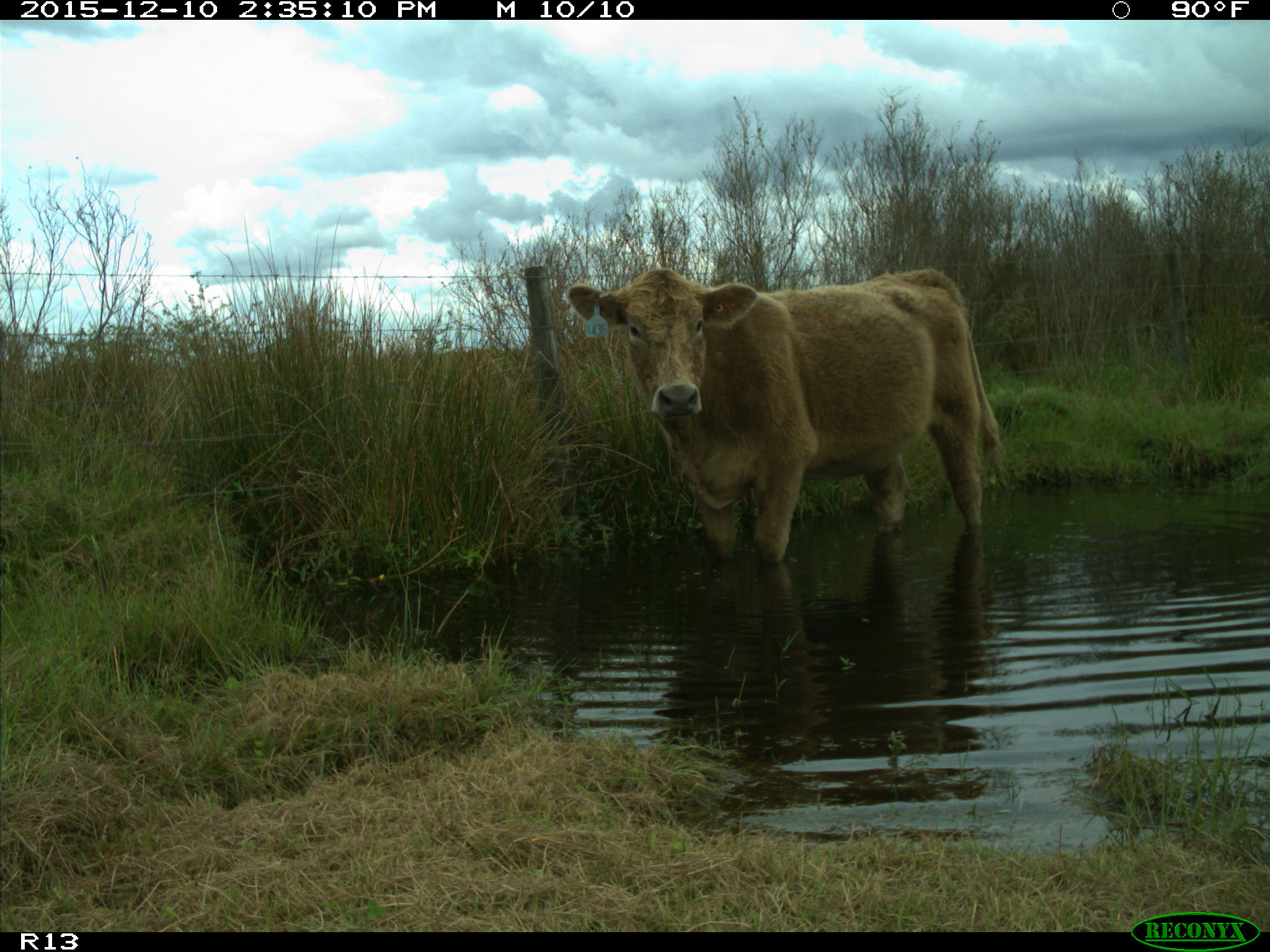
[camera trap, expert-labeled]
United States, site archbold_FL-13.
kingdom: Animalia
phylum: Chordata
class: Mammalia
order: Artiodactyla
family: Bovidae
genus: Bos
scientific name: Bos taurus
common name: domestic cow